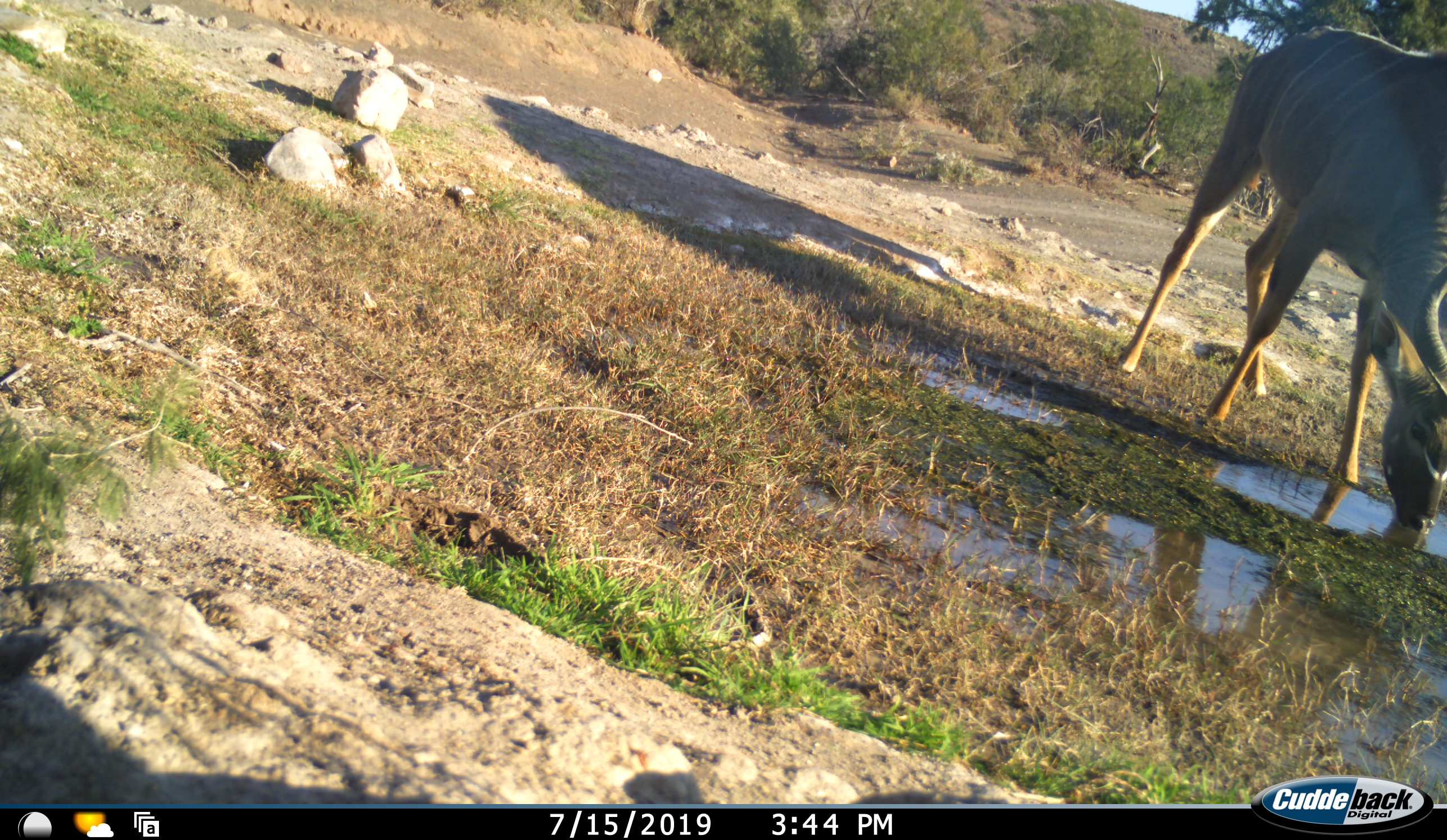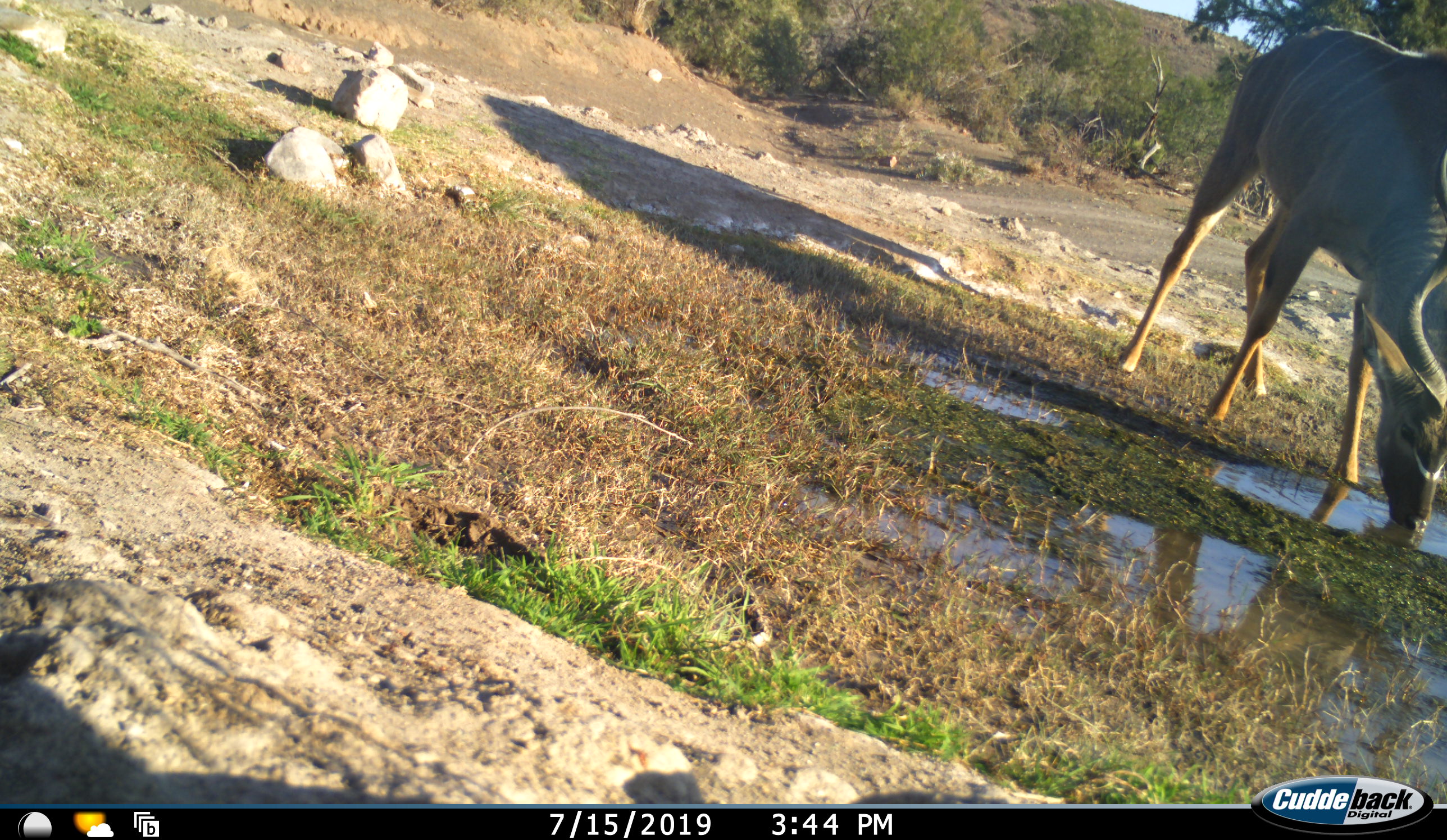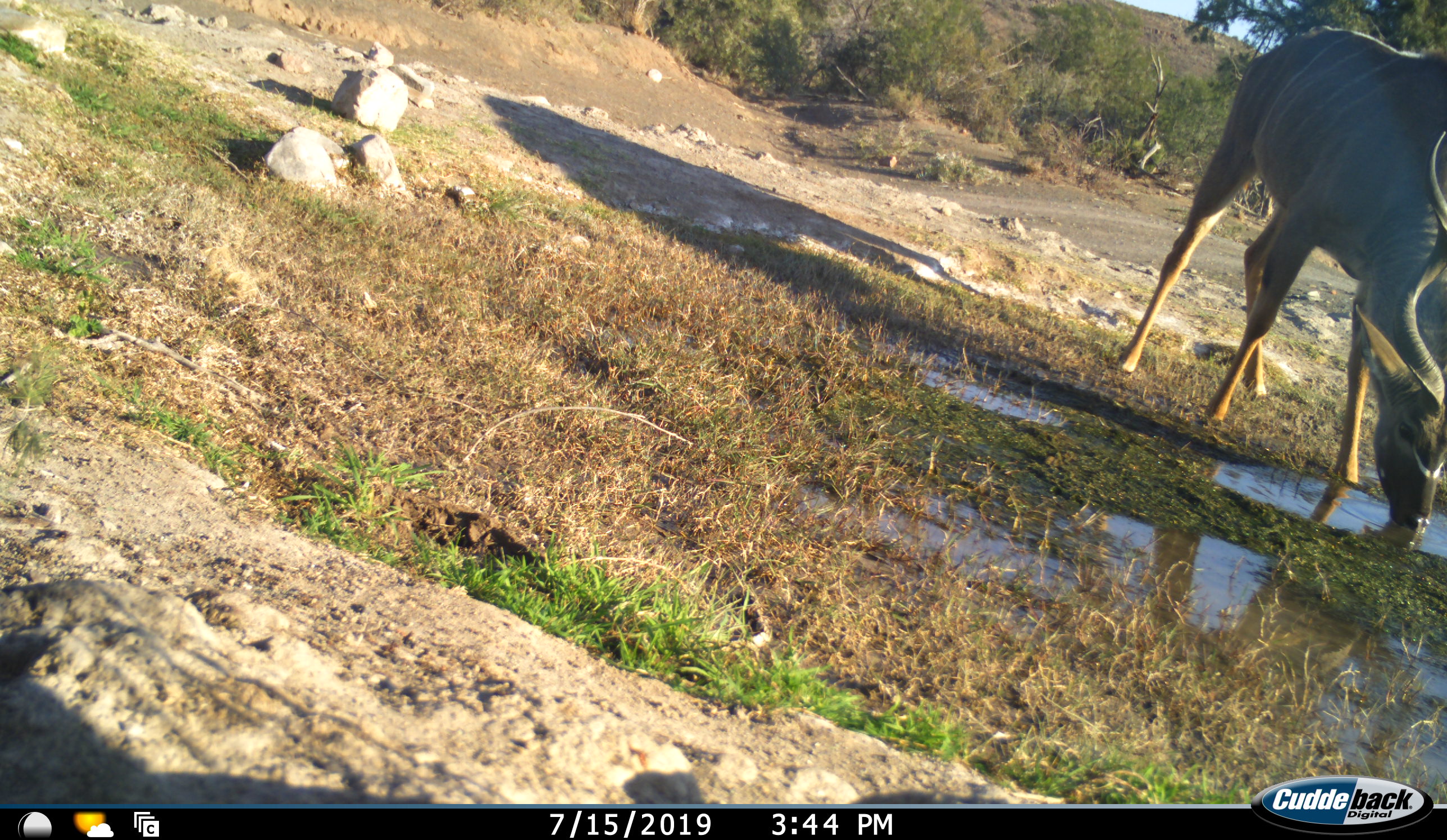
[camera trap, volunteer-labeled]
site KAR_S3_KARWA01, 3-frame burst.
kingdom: Animalia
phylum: Chordata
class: Mammalia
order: Artiodactyla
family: Bovidae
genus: Tragelaphus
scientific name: Tragelaphus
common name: kudu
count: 1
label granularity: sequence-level